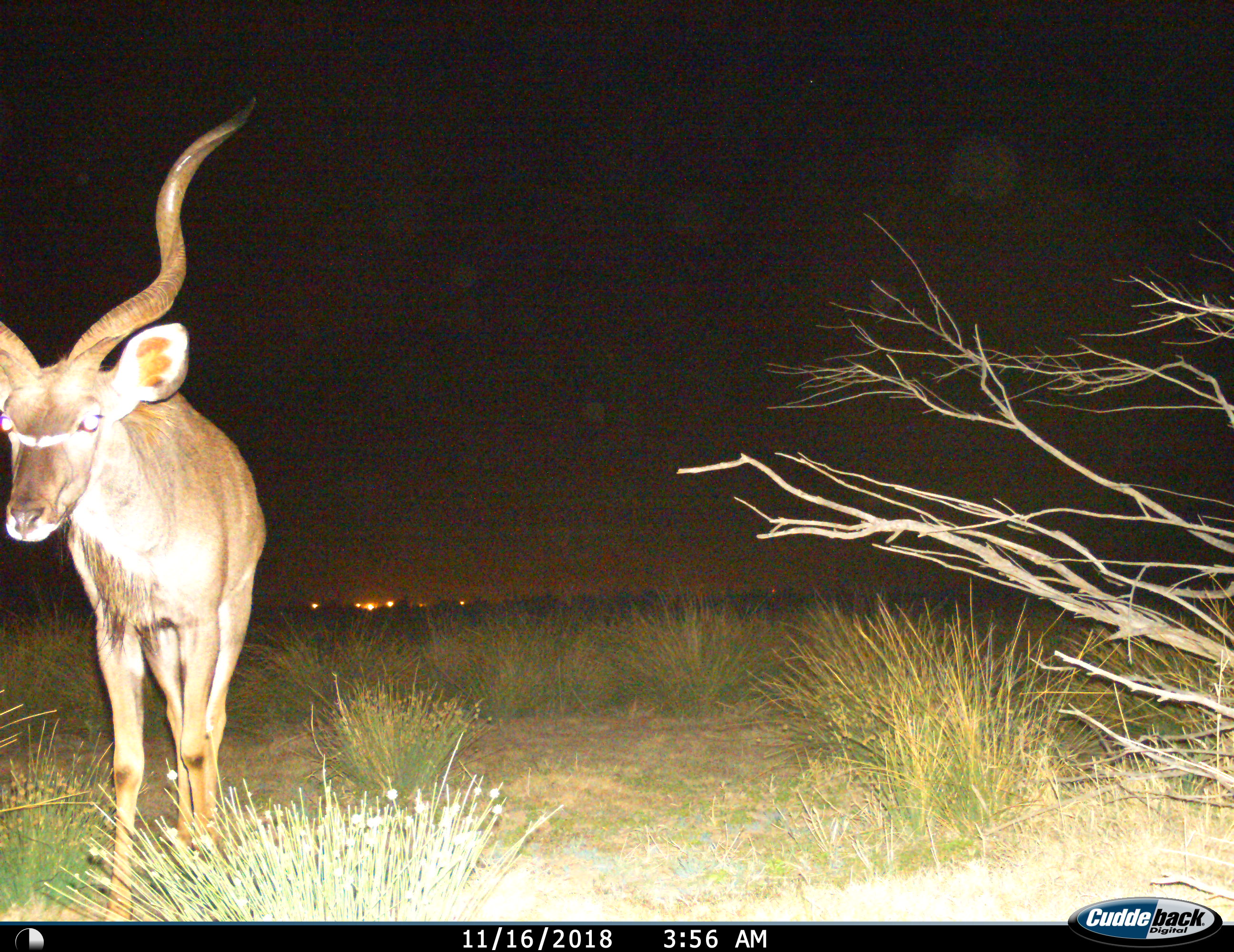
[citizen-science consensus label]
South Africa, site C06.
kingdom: Animalia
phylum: Chordata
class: Mammalia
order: Artiodactyla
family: Bovidae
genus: Tragelaphus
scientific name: Tragelaphus strepsiceros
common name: greater kudu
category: kudu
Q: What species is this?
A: Kudu (greater kudu) (Tragelaphus strepsiceros).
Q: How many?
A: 1.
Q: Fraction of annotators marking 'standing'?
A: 56%.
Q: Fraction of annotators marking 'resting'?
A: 0%.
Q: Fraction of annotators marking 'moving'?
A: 44%.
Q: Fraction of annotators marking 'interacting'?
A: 0%.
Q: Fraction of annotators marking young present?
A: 0%.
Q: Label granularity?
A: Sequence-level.